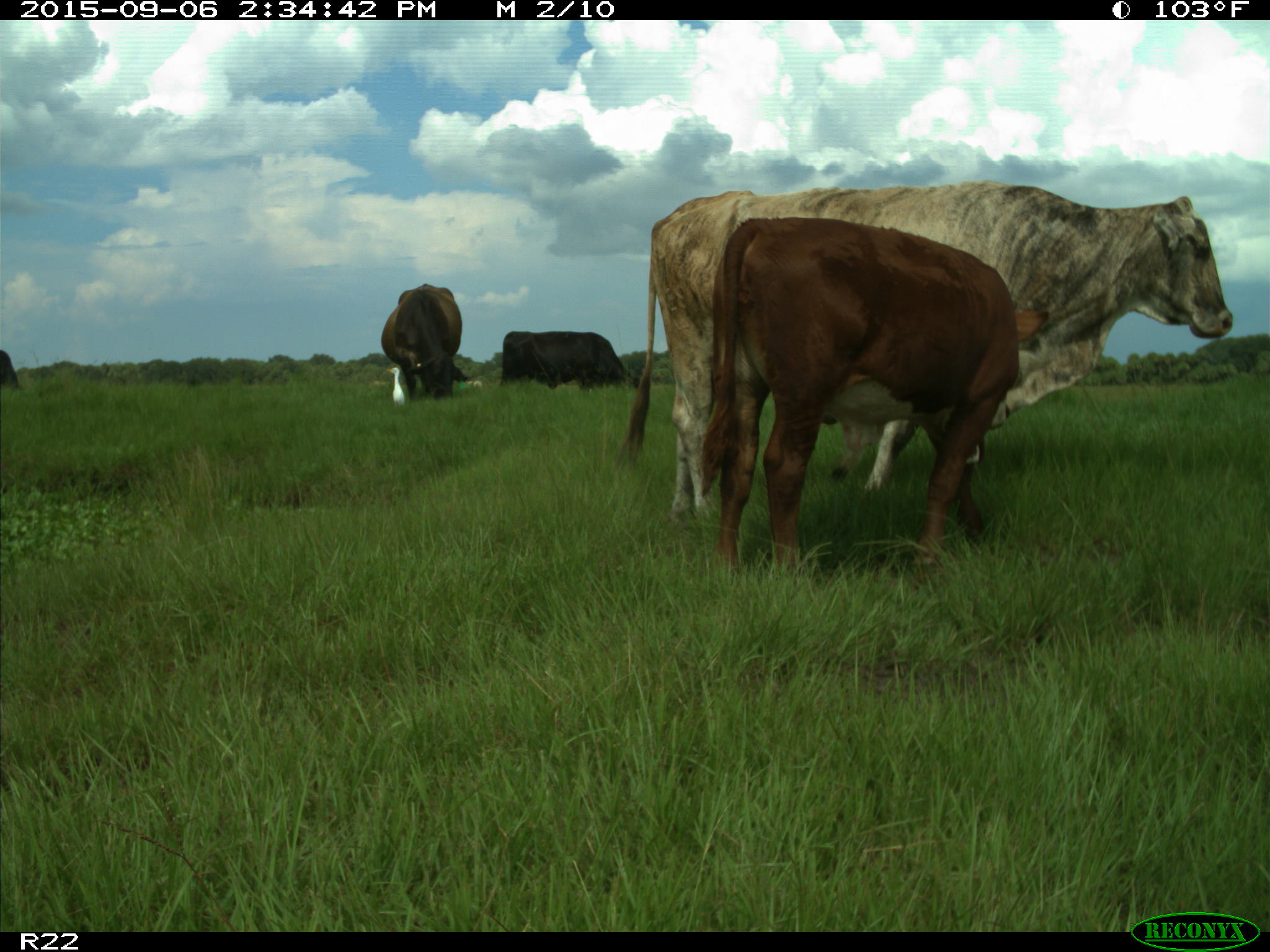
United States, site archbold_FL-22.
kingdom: Animalia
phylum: Chordata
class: Mammalia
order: Artiodactyla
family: Bovidae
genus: Bos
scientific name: Bos taurus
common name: domestic cow